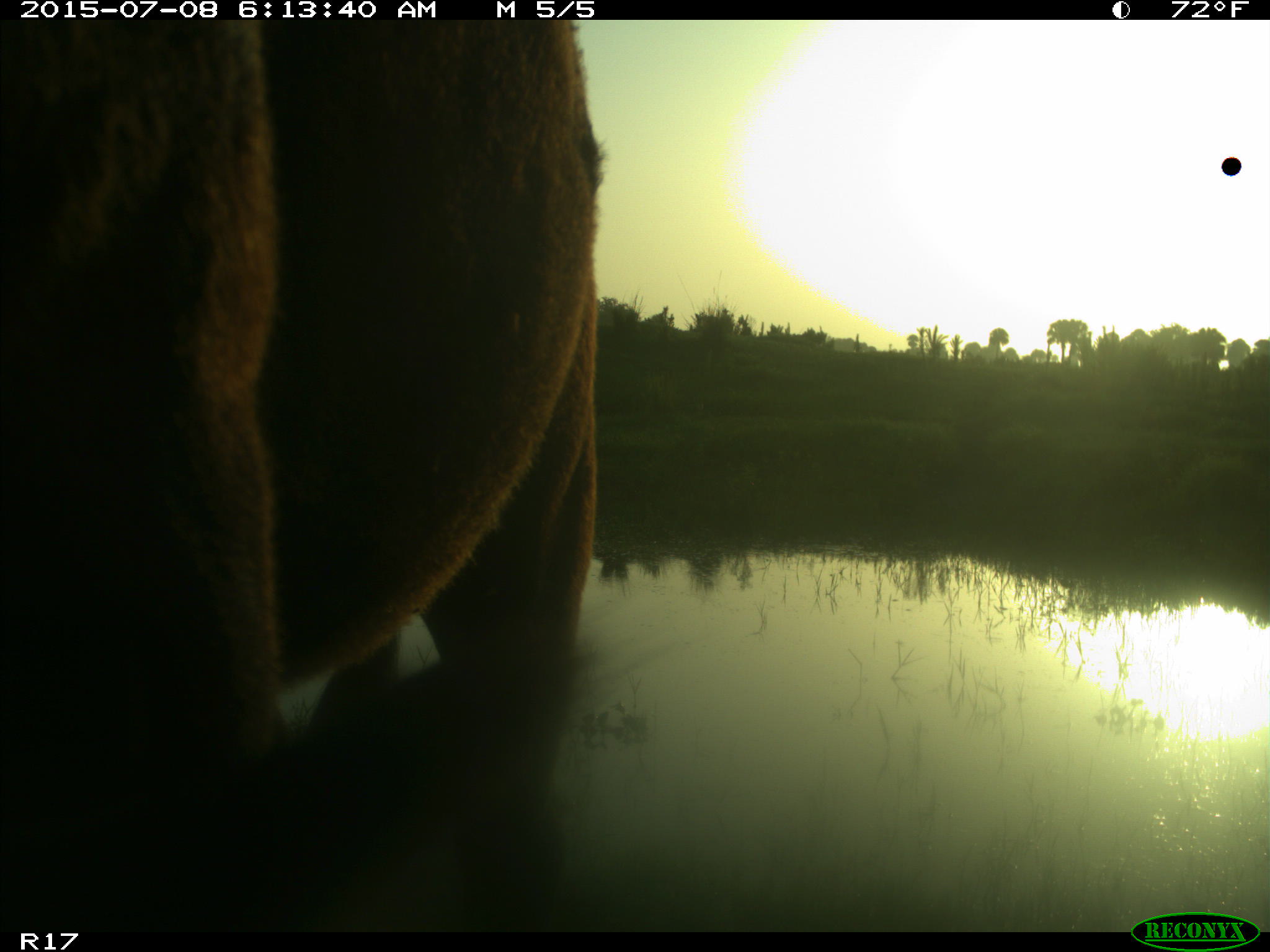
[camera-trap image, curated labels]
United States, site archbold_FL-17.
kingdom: Animalia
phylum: Chordata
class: Mammalia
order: Artiodactyla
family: Bovidae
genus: Bos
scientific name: Bos taurus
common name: domestic cow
Bos taurus (domestic cow).